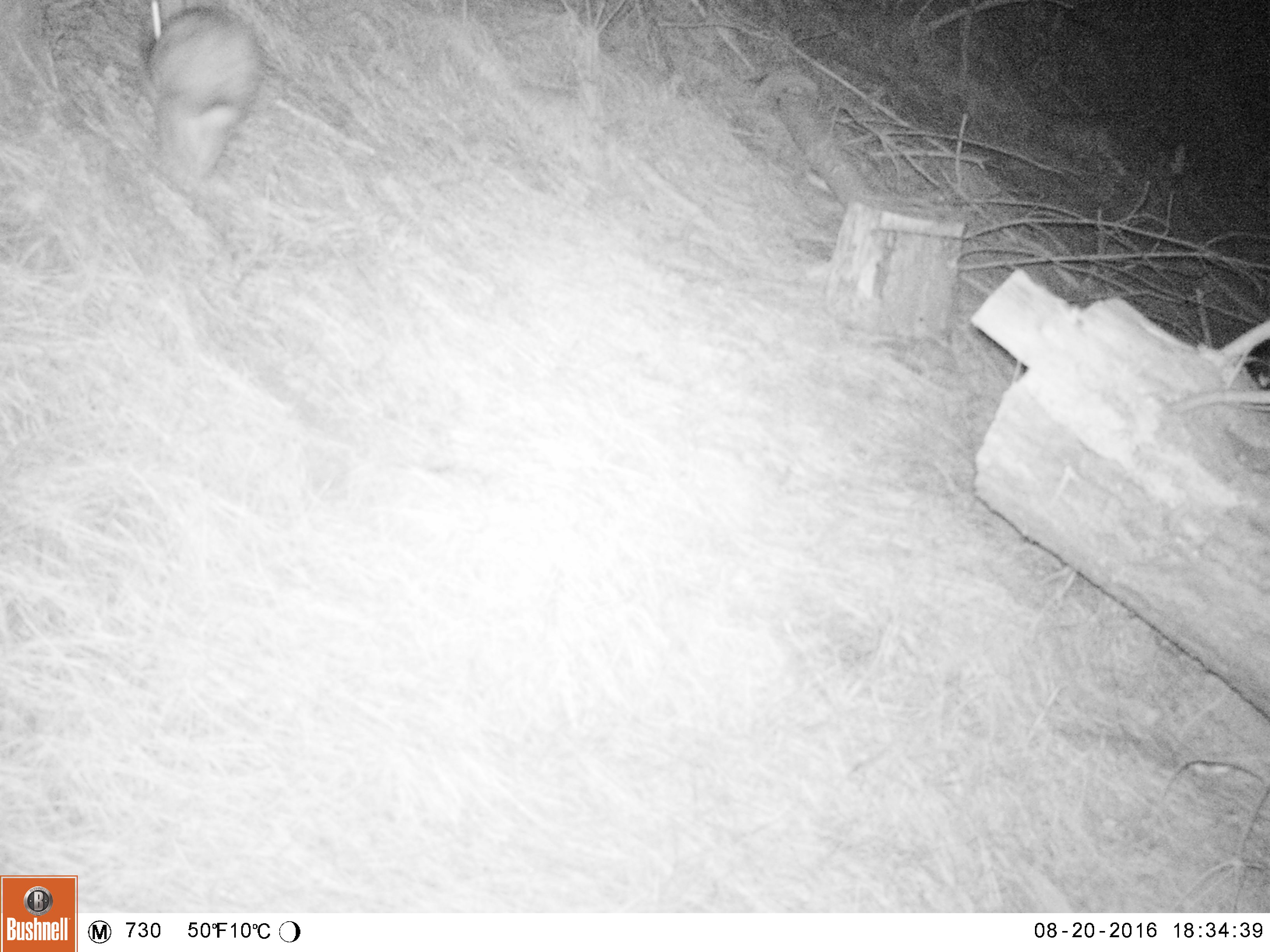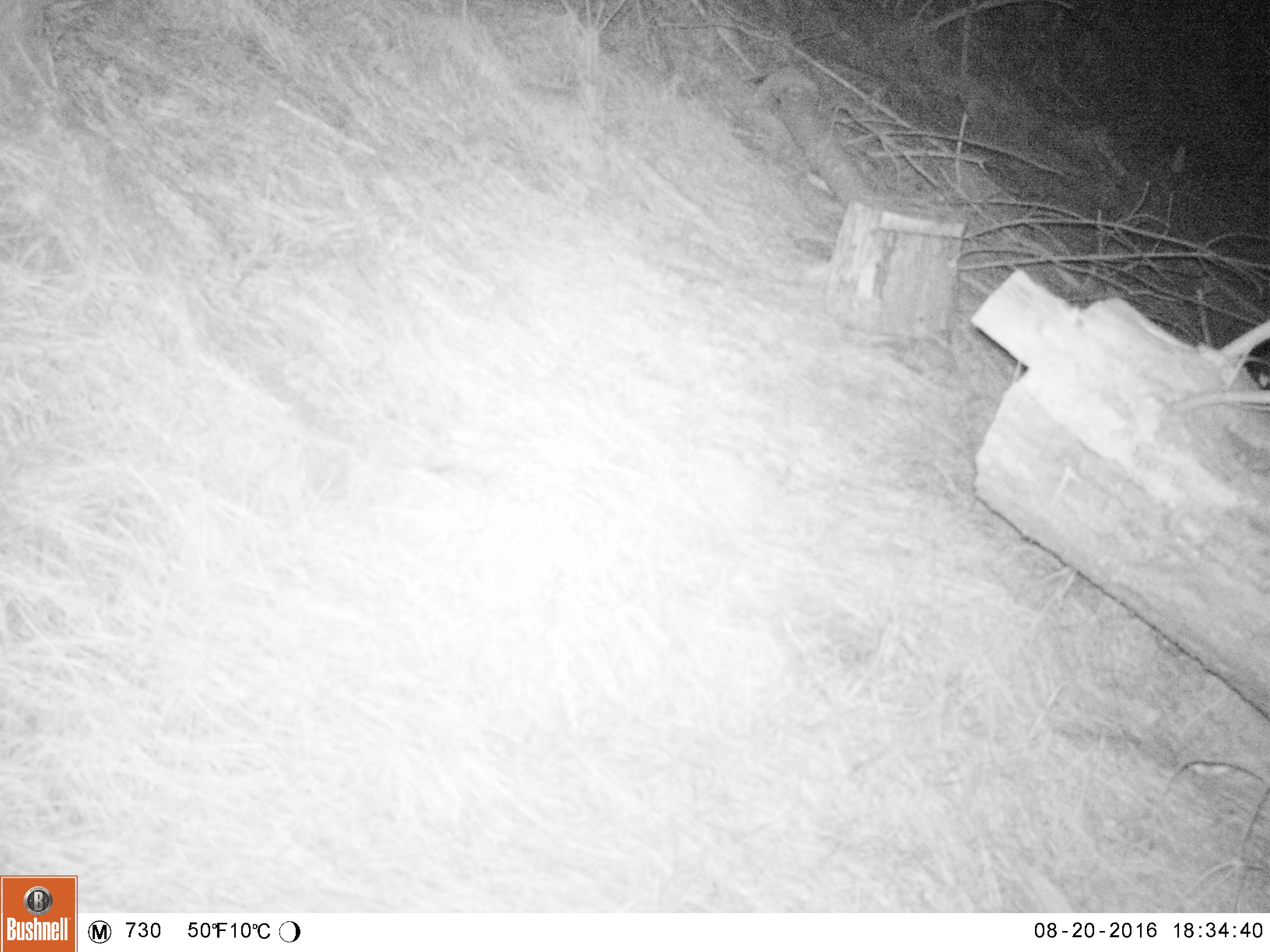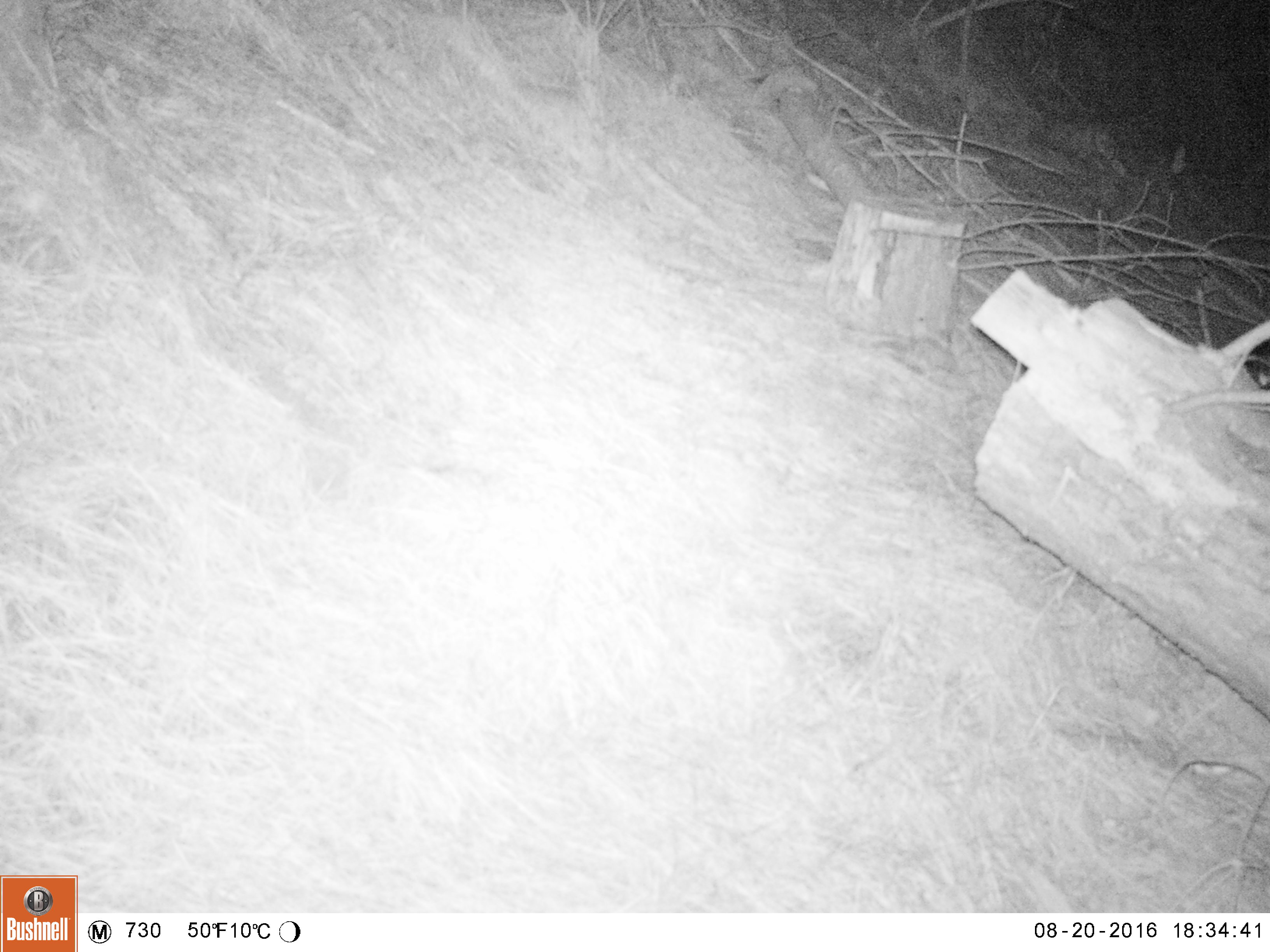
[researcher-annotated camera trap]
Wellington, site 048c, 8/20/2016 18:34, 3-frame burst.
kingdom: Animalia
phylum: Chordata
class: Mammalia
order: Lagomorpha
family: Leporidae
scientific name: Leporidae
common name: rabbit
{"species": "rabbit (Leporidae)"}